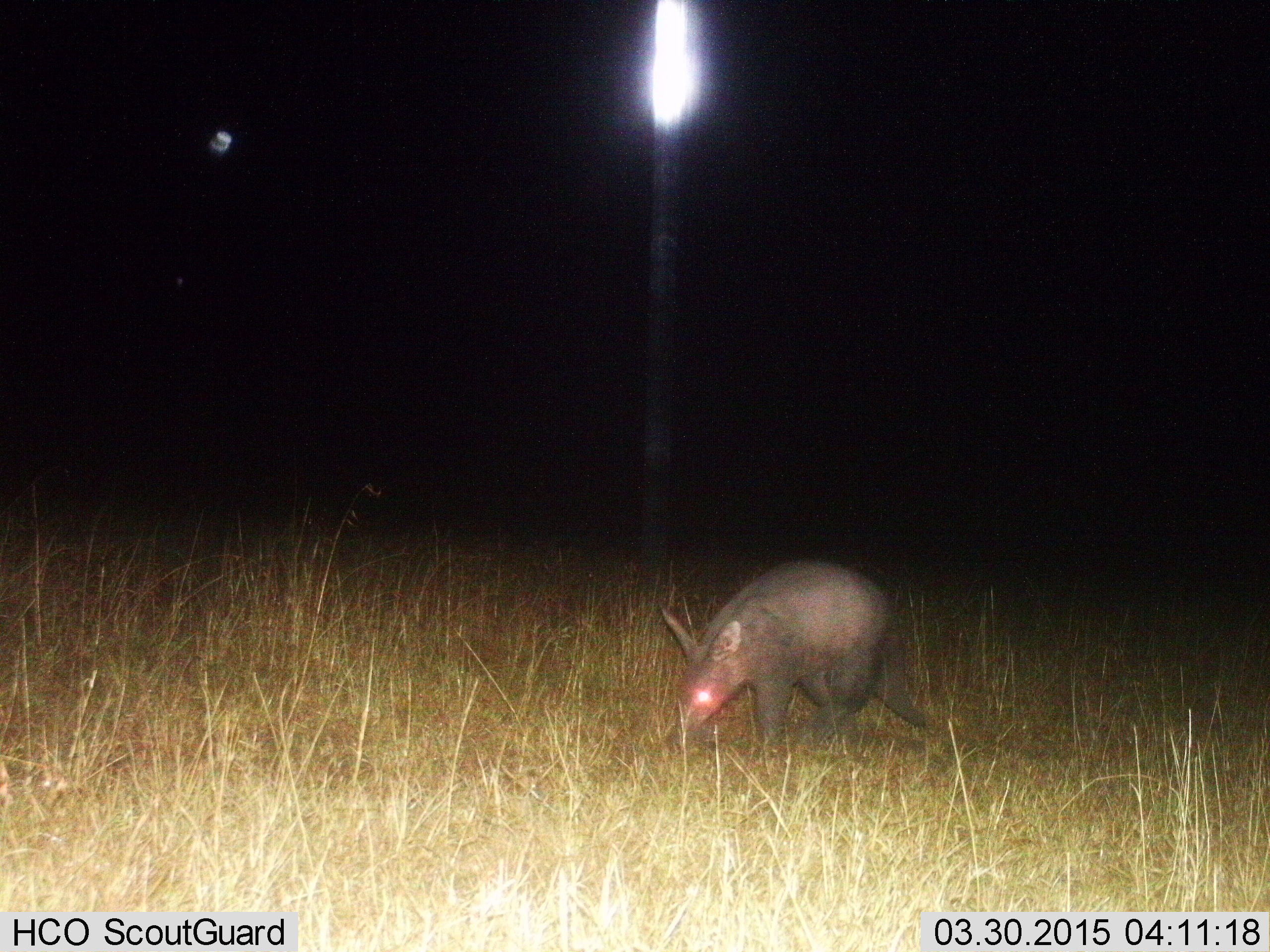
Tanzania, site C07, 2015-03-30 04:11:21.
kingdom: Animalia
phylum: Chordata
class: Mammalia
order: Tubulidentata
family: Orycteropodidae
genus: Orycteropus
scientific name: Orycteropus afer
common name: aardvark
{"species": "aardvark (Orycteropus afer)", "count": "1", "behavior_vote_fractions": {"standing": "30%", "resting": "0%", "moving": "20%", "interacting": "0%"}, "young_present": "0%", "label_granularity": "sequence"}